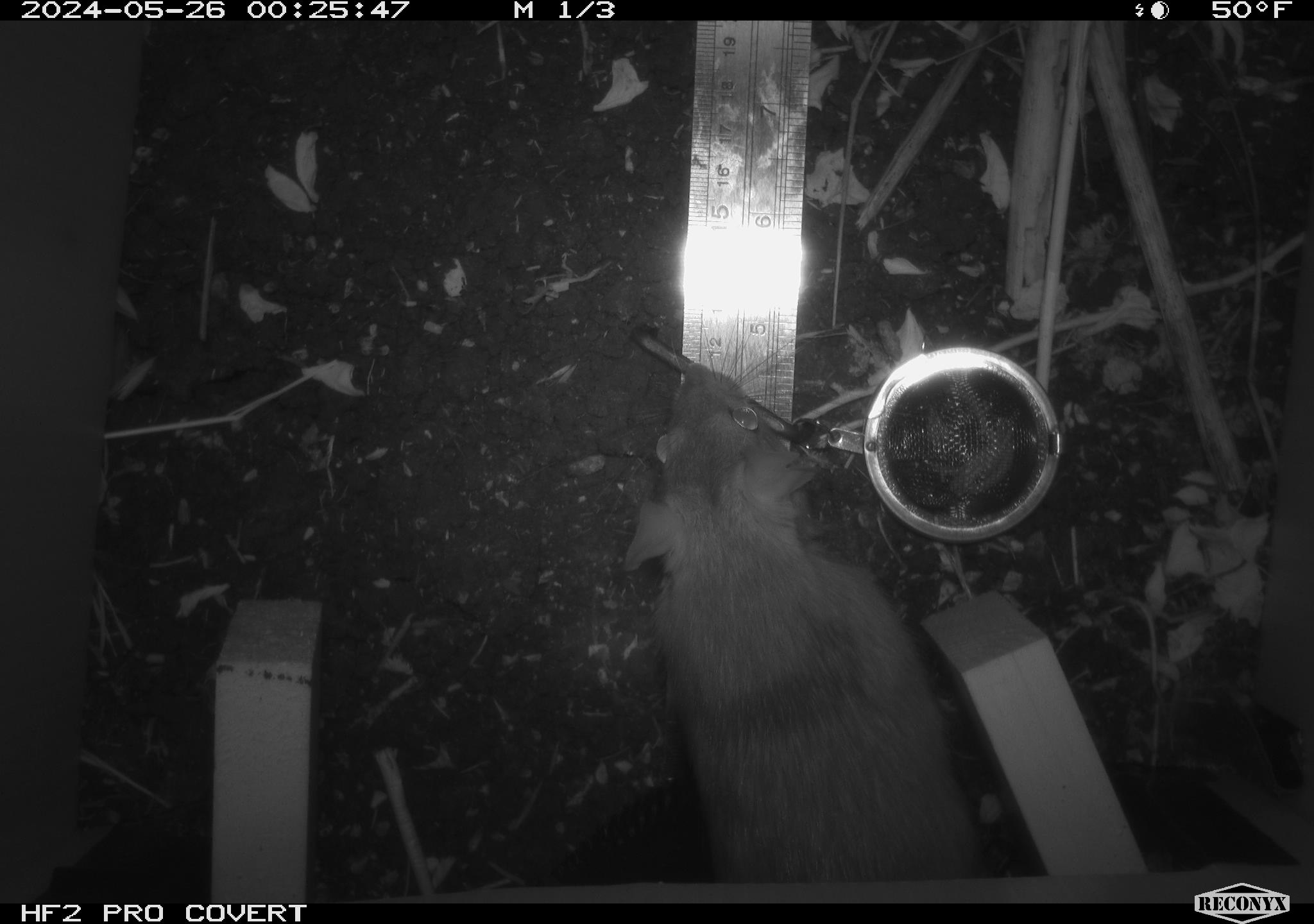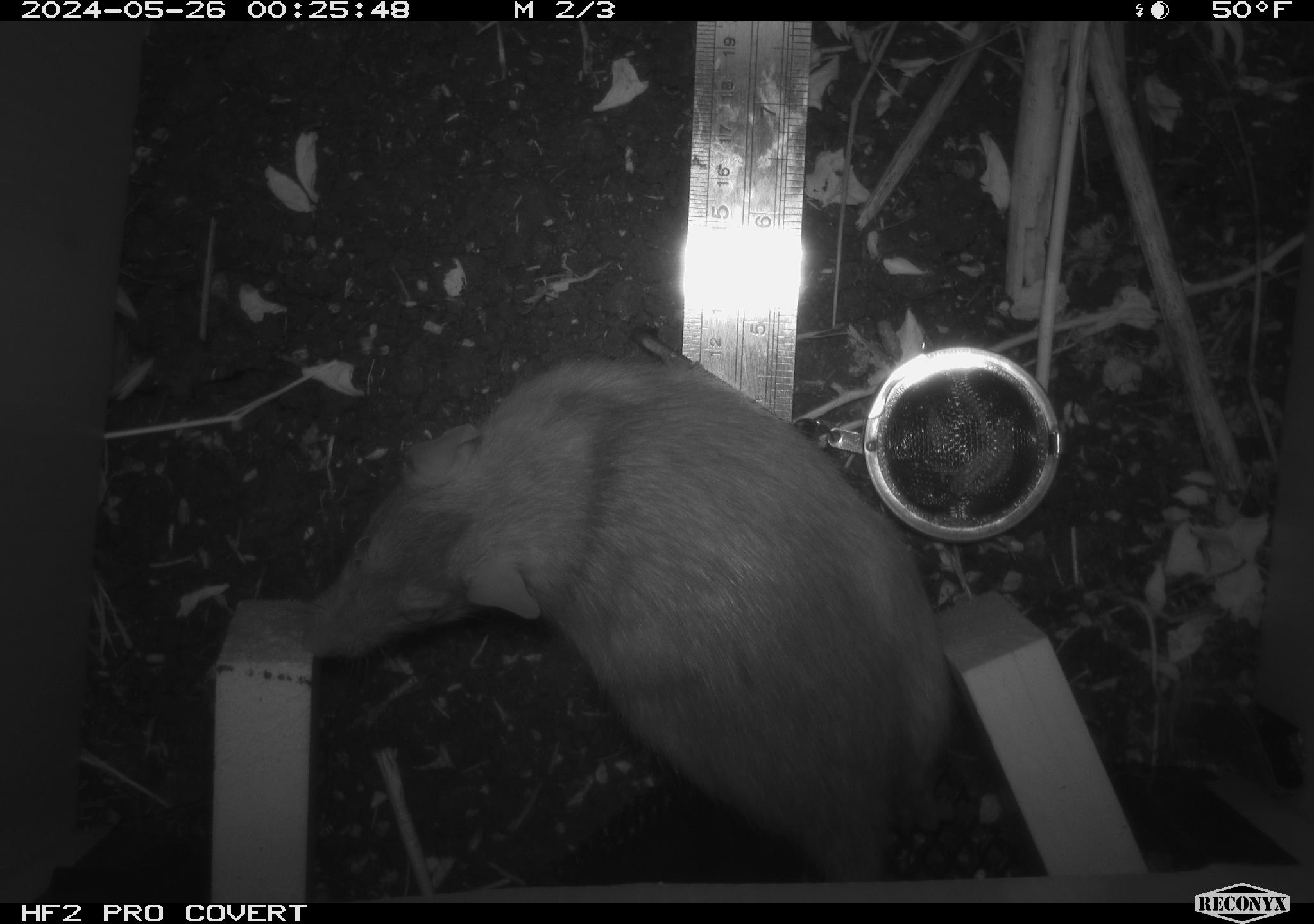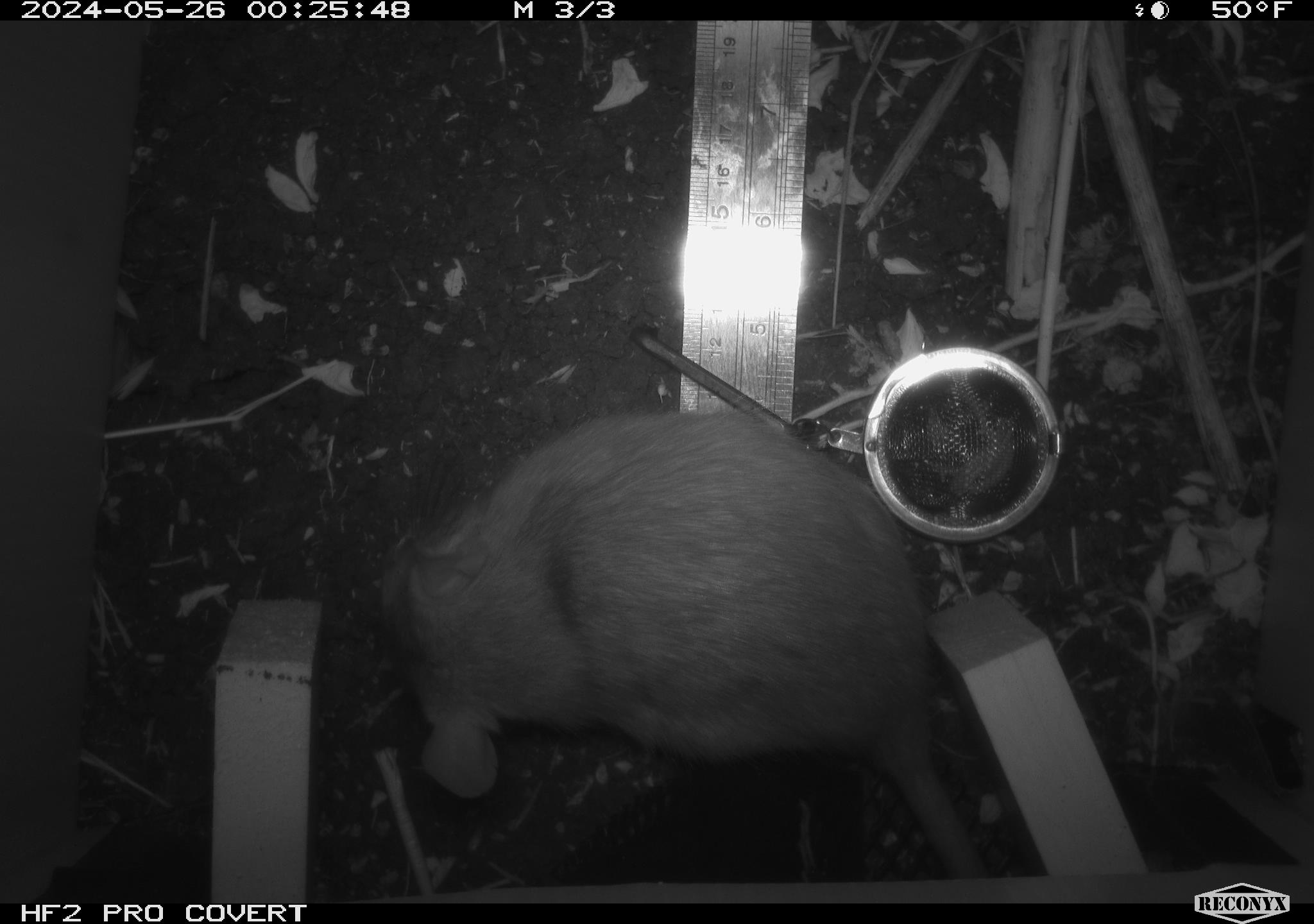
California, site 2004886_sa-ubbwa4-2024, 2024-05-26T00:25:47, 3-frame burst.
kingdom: Animalia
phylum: Chordata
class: Mammalia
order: Rodentia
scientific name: Rodentia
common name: woodrat or rat or mouse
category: woodrat or rat or mouse species